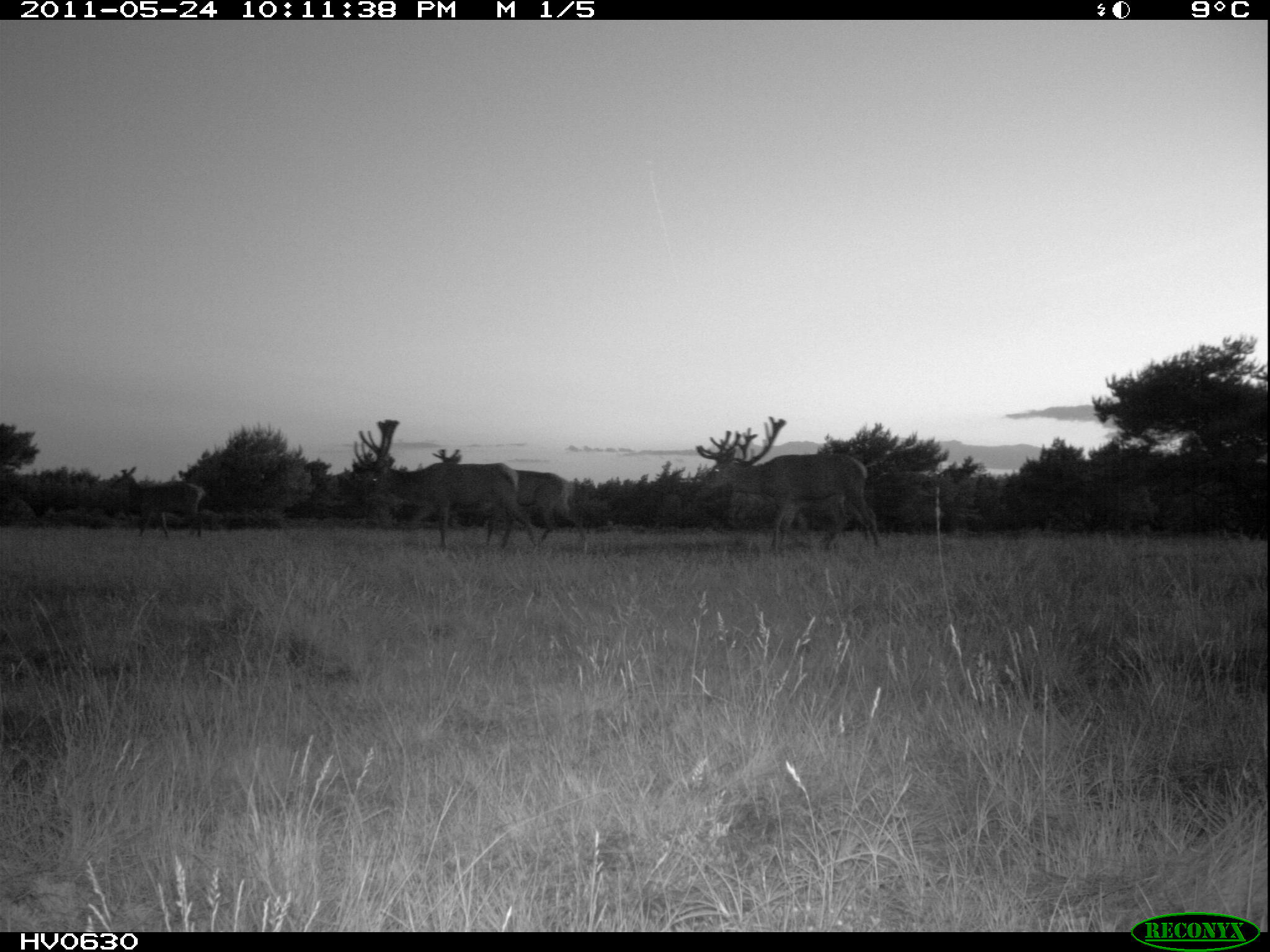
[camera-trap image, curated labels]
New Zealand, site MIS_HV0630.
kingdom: Animalia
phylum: Chordata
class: Mammalia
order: Artiodactyla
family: Cervidae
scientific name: Cervidae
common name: deer